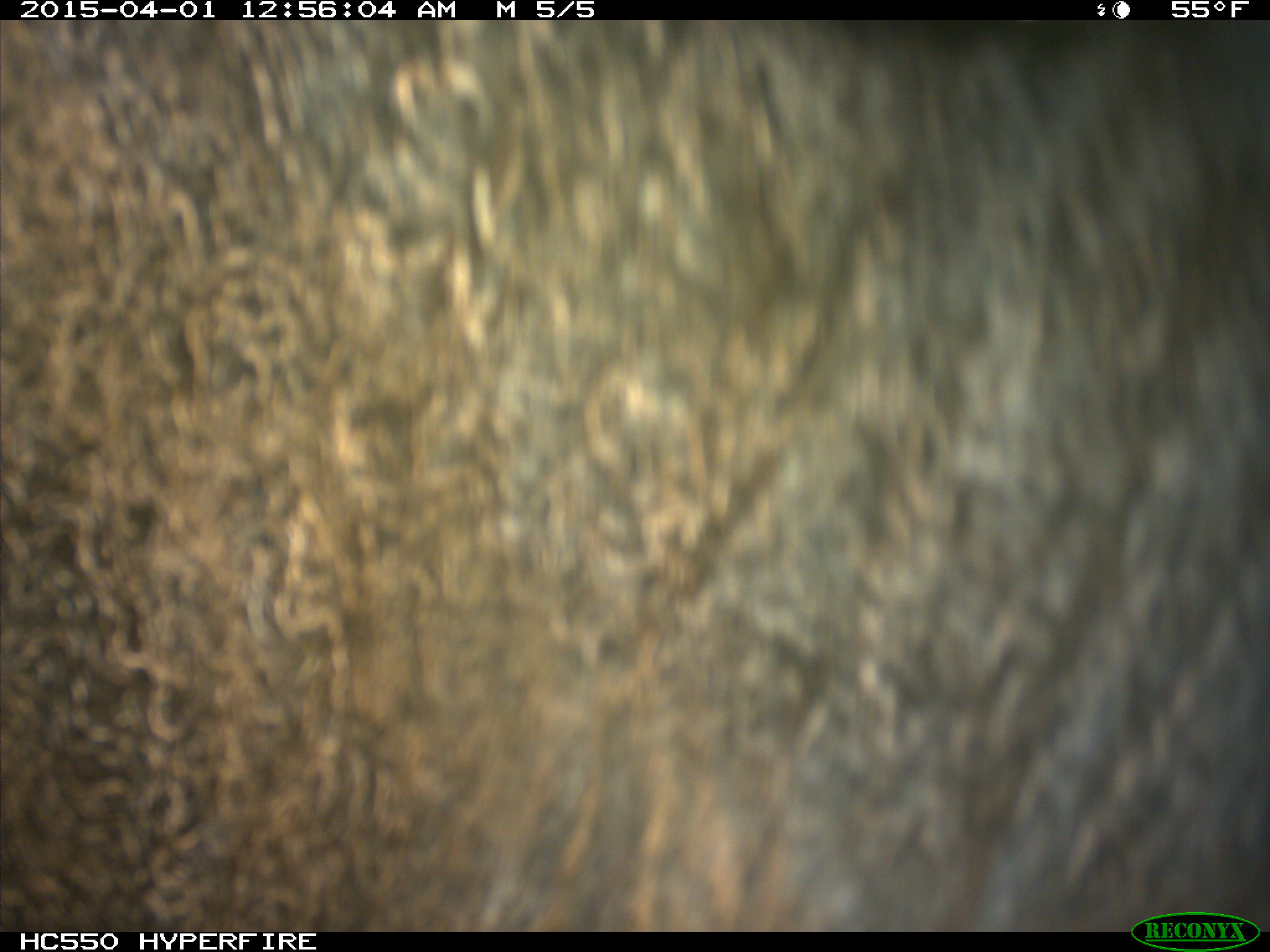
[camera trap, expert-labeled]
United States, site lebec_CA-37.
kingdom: Animalia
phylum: Chordata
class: Mammalia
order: Artiodactyla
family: Bovidae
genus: Bos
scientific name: Bos taurus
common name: domestic cow